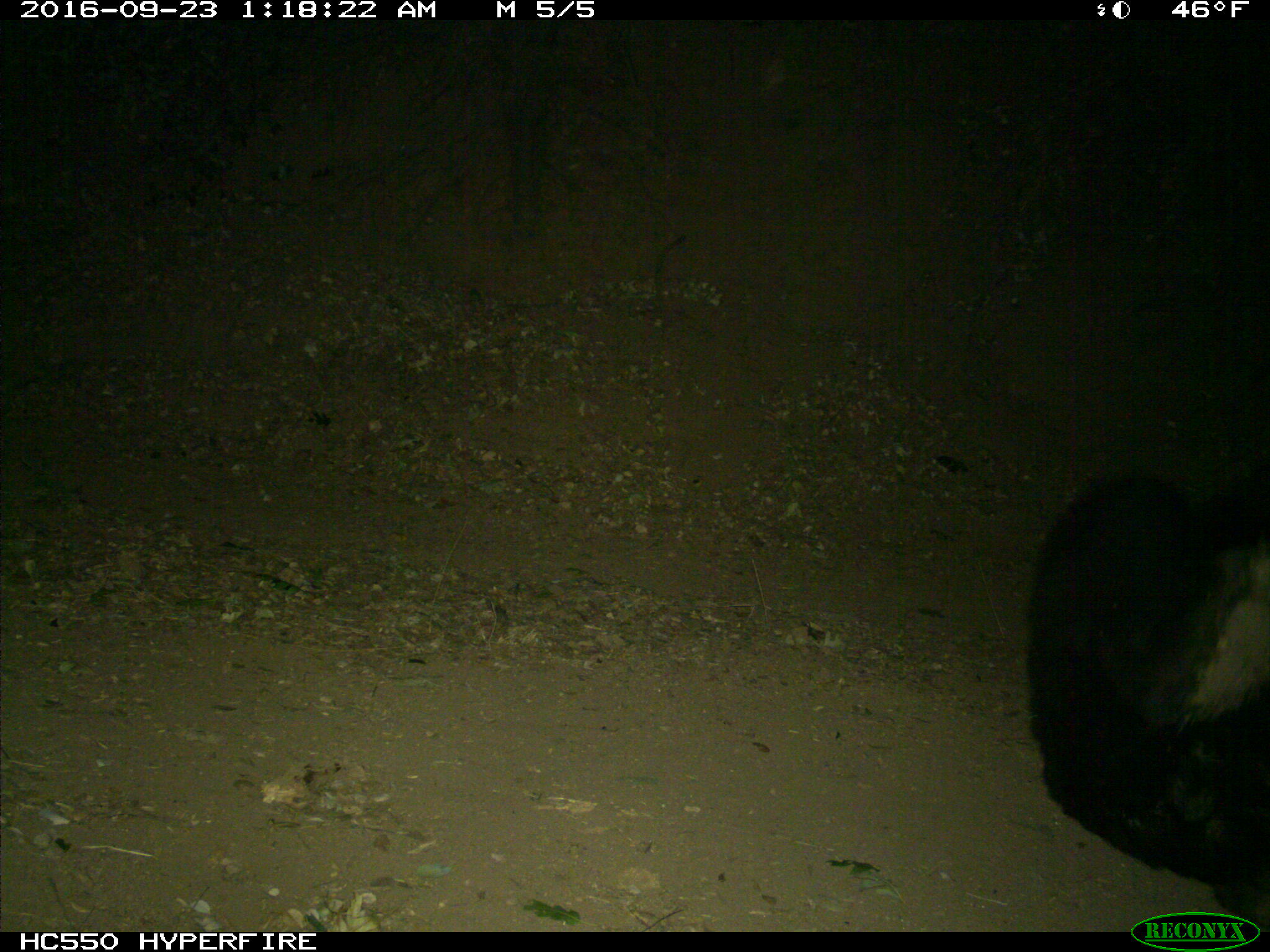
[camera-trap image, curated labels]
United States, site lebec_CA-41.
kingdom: Animalia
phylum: Chordata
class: Mammalia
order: Carnivora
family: Ursidae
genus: Ursus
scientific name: Ursus americanus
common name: american black bear